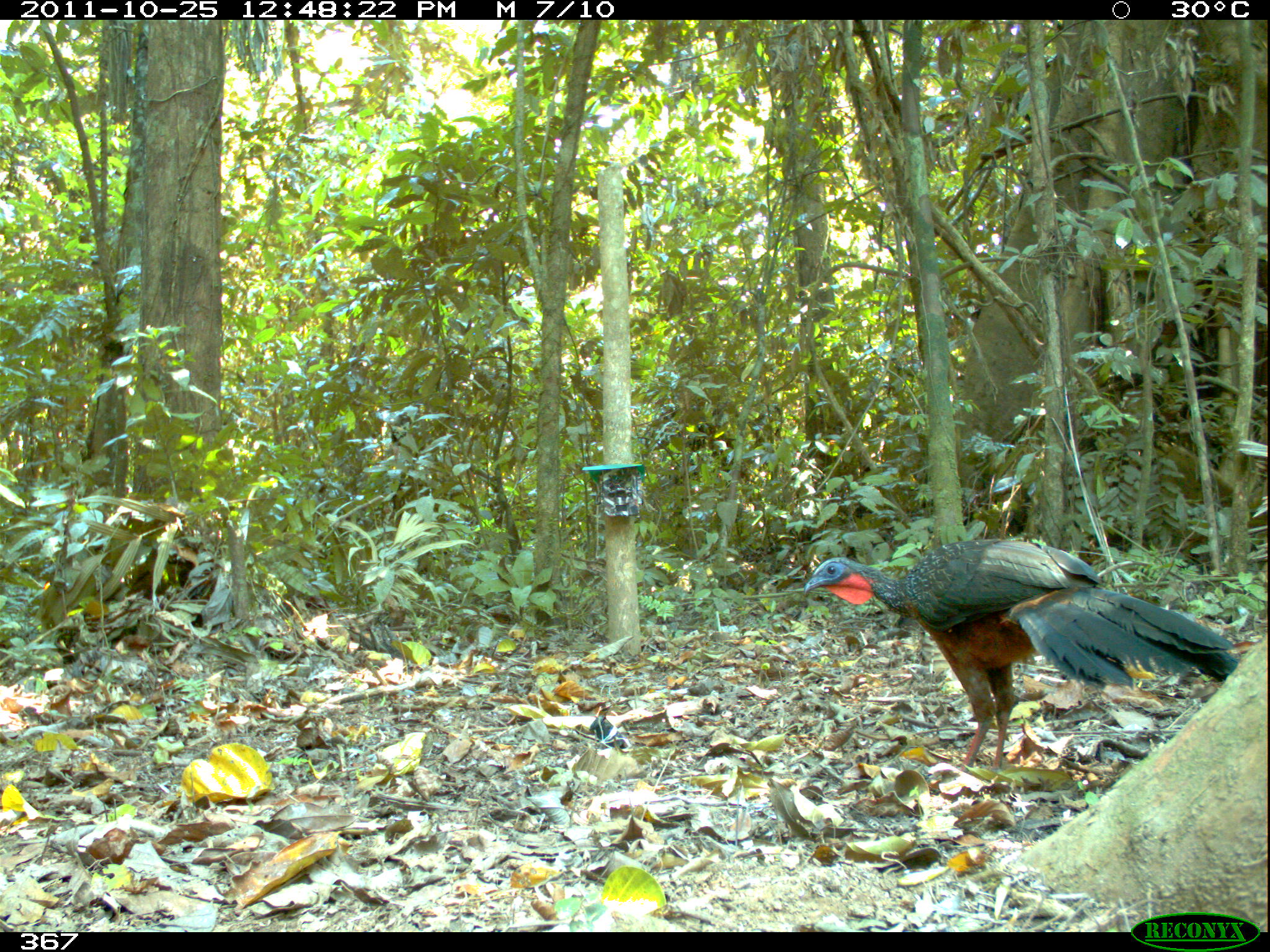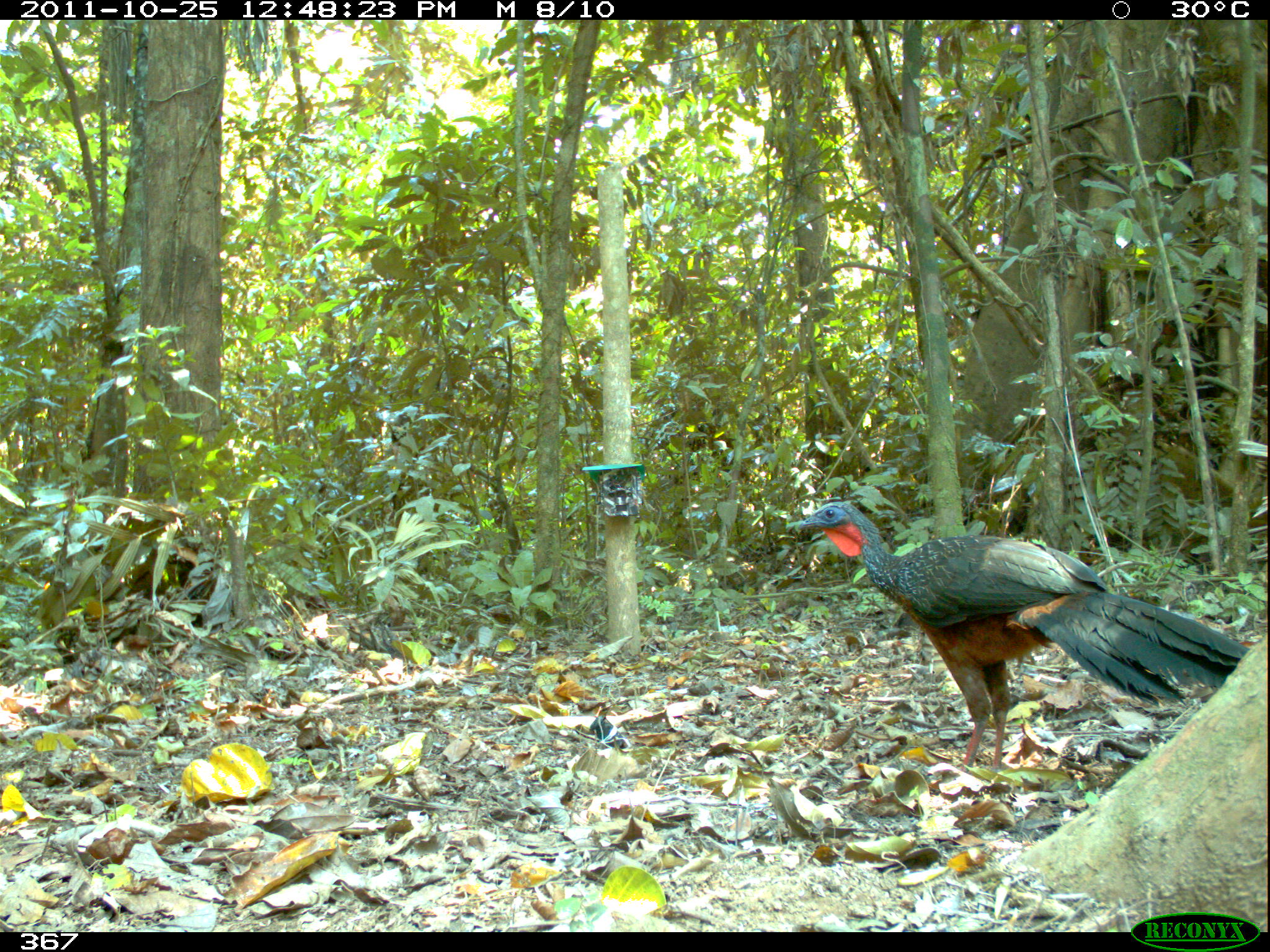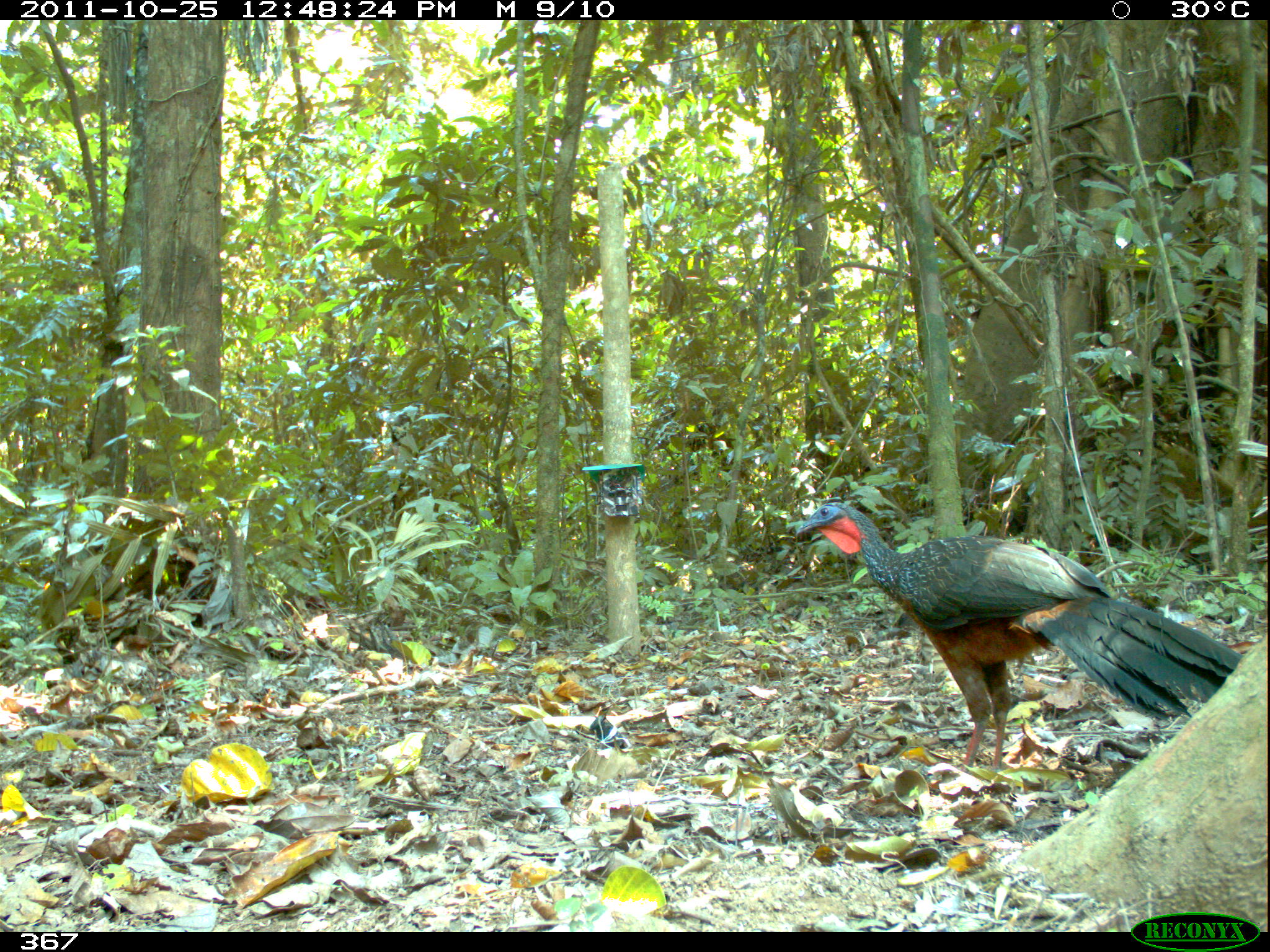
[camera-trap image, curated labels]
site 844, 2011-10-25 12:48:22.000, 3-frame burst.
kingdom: Animalia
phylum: Chordata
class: Aves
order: Galliformes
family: Cracidae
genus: Penelope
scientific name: Penelope jacquacu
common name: spix's guan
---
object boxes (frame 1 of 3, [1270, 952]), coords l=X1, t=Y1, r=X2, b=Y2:
penelope jacquacu: l=800, t=535, r=1238, b=774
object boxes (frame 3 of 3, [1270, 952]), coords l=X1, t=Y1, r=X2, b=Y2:
penelope jacquacu: l=792, t=502, r=1242, b=776